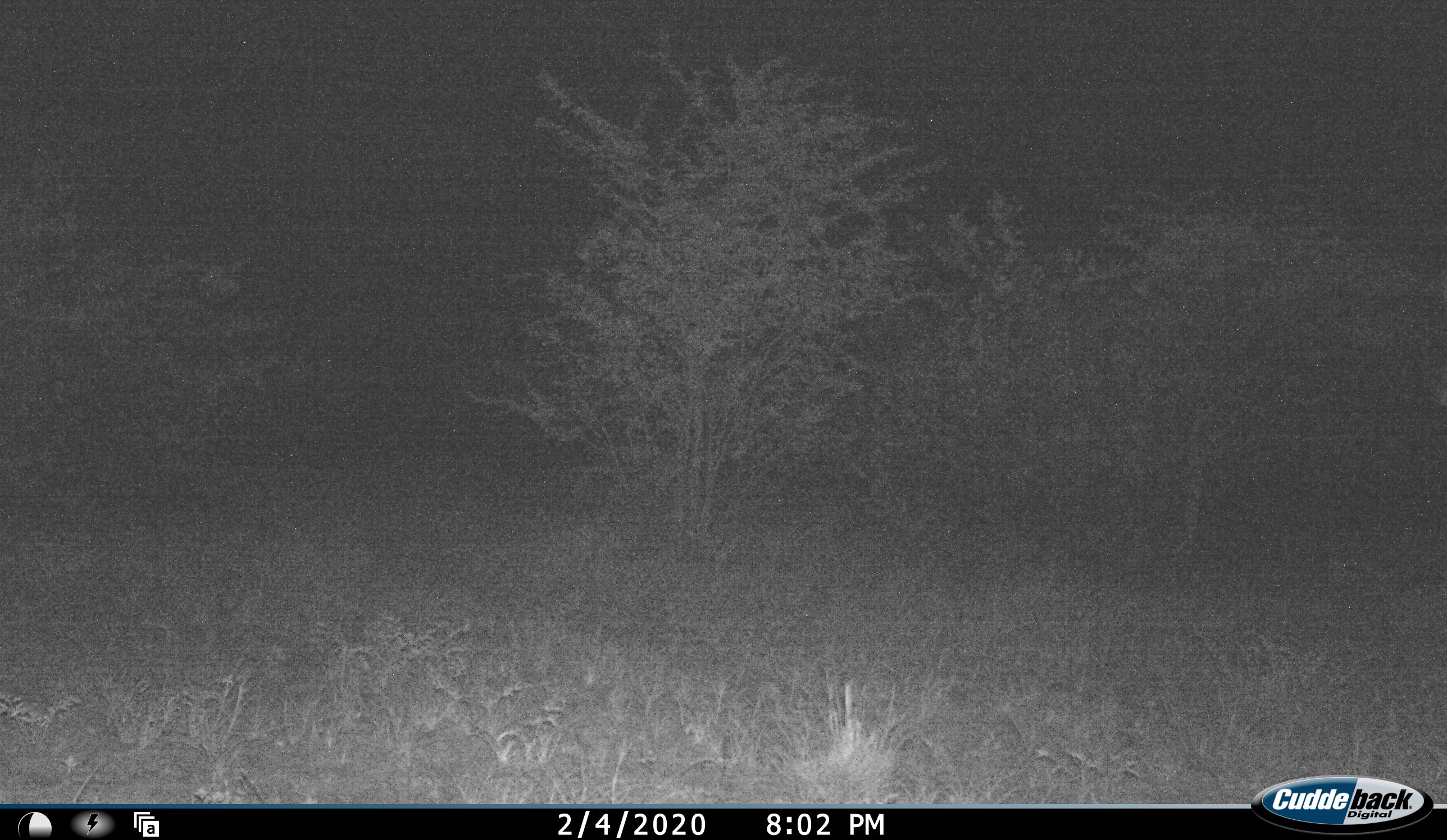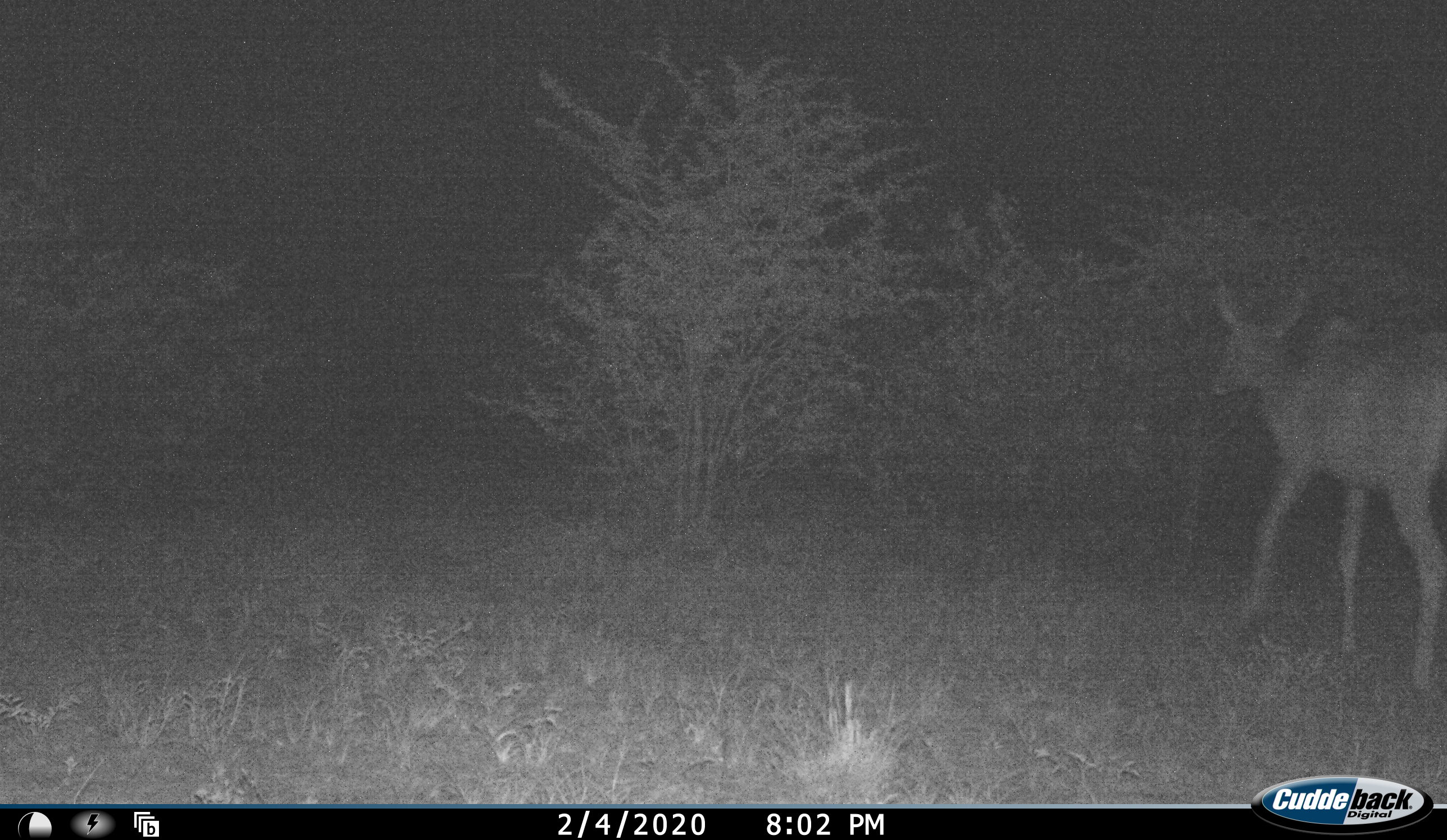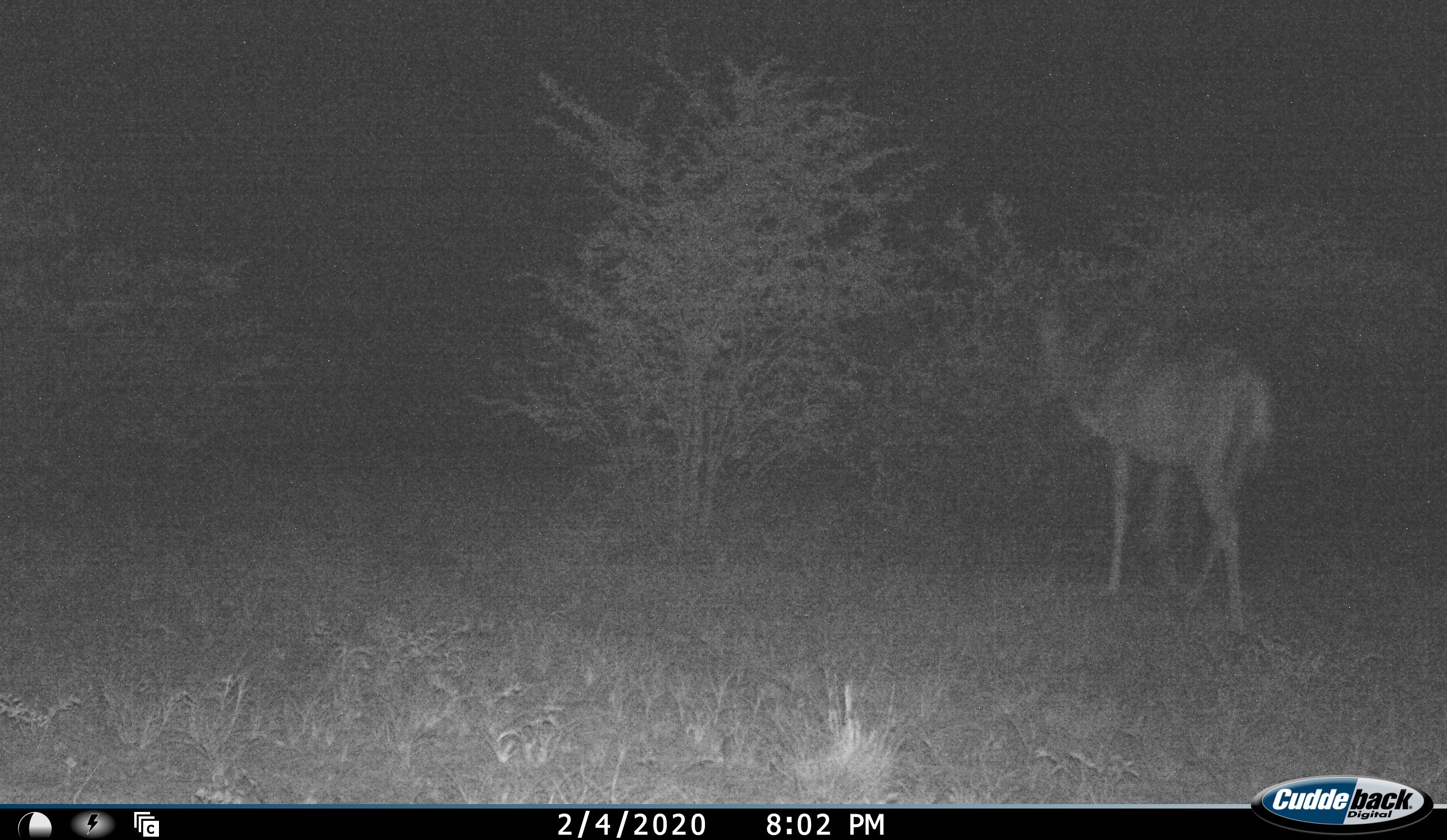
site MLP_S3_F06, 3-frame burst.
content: unidentified animal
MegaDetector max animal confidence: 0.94